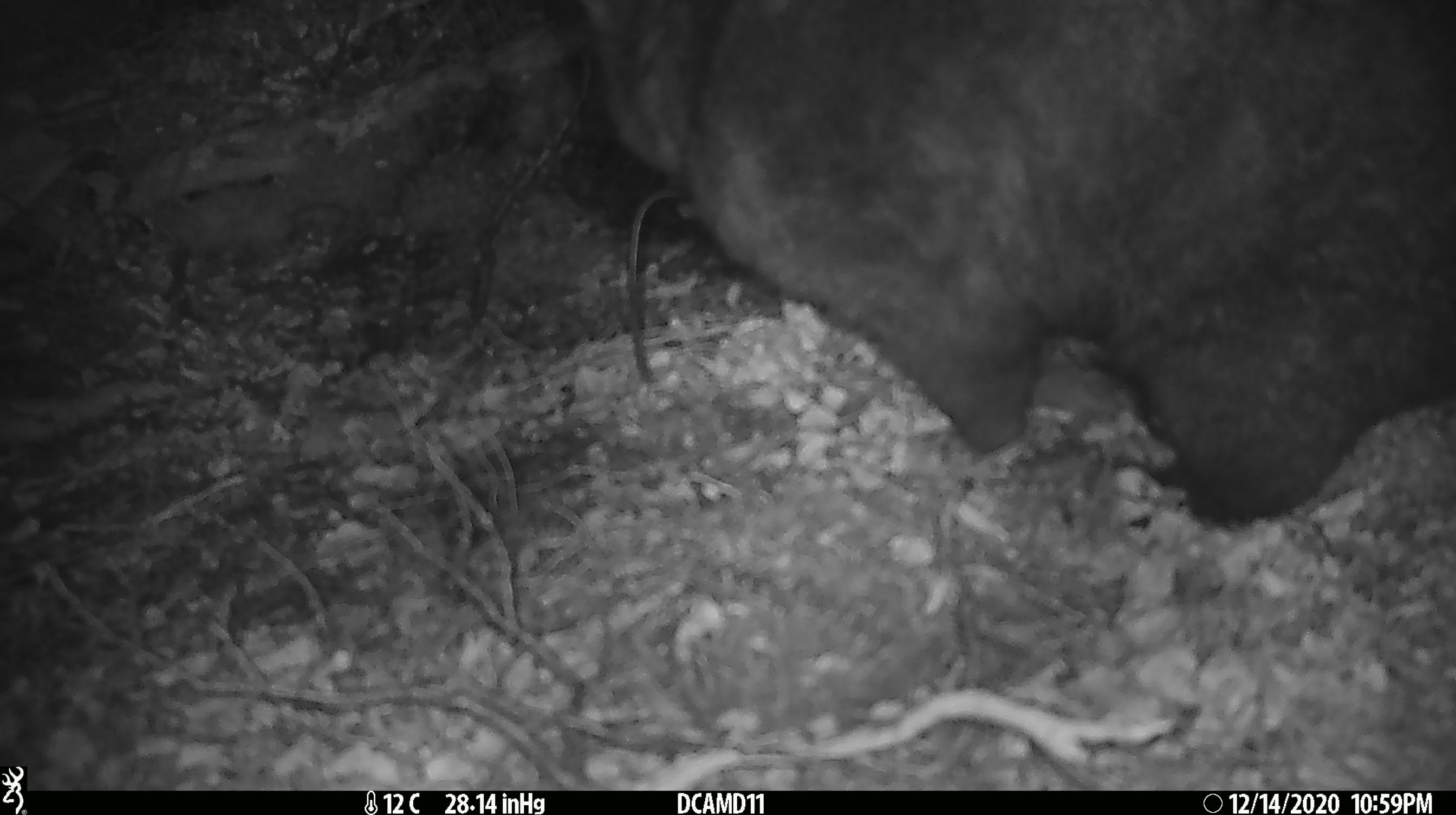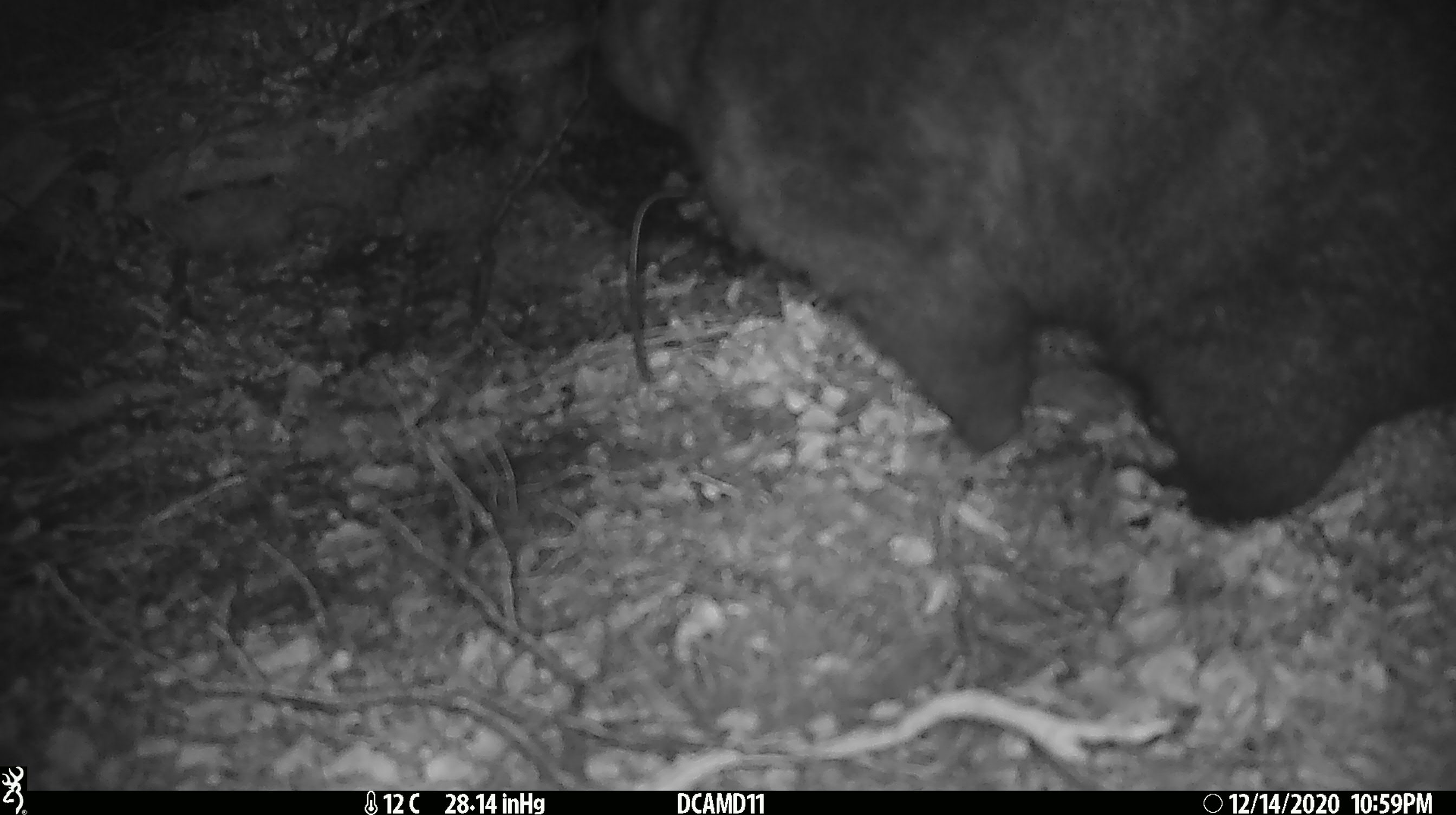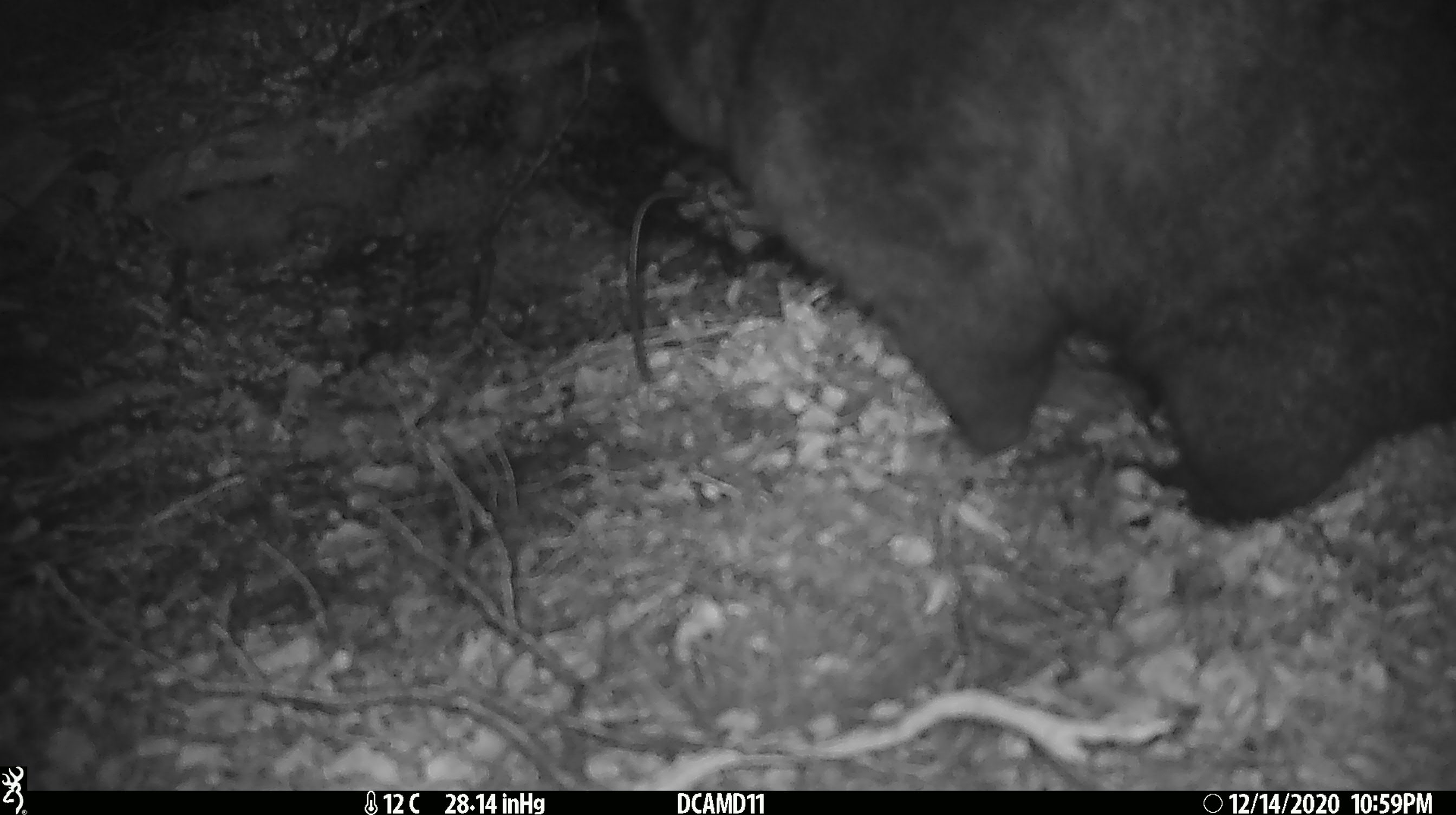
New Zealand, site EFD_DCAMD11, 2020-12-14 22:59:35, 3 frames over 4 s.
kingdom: Animalia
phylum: Chordata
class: Mammalia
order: Diprotodontia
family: Phalangeridae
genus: Trichosurus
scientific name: Trichosurus vulpecula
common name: common brushtail possum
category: possum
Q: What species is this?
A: Possum (common brushtail possum) (Trichosurus vulpecula).